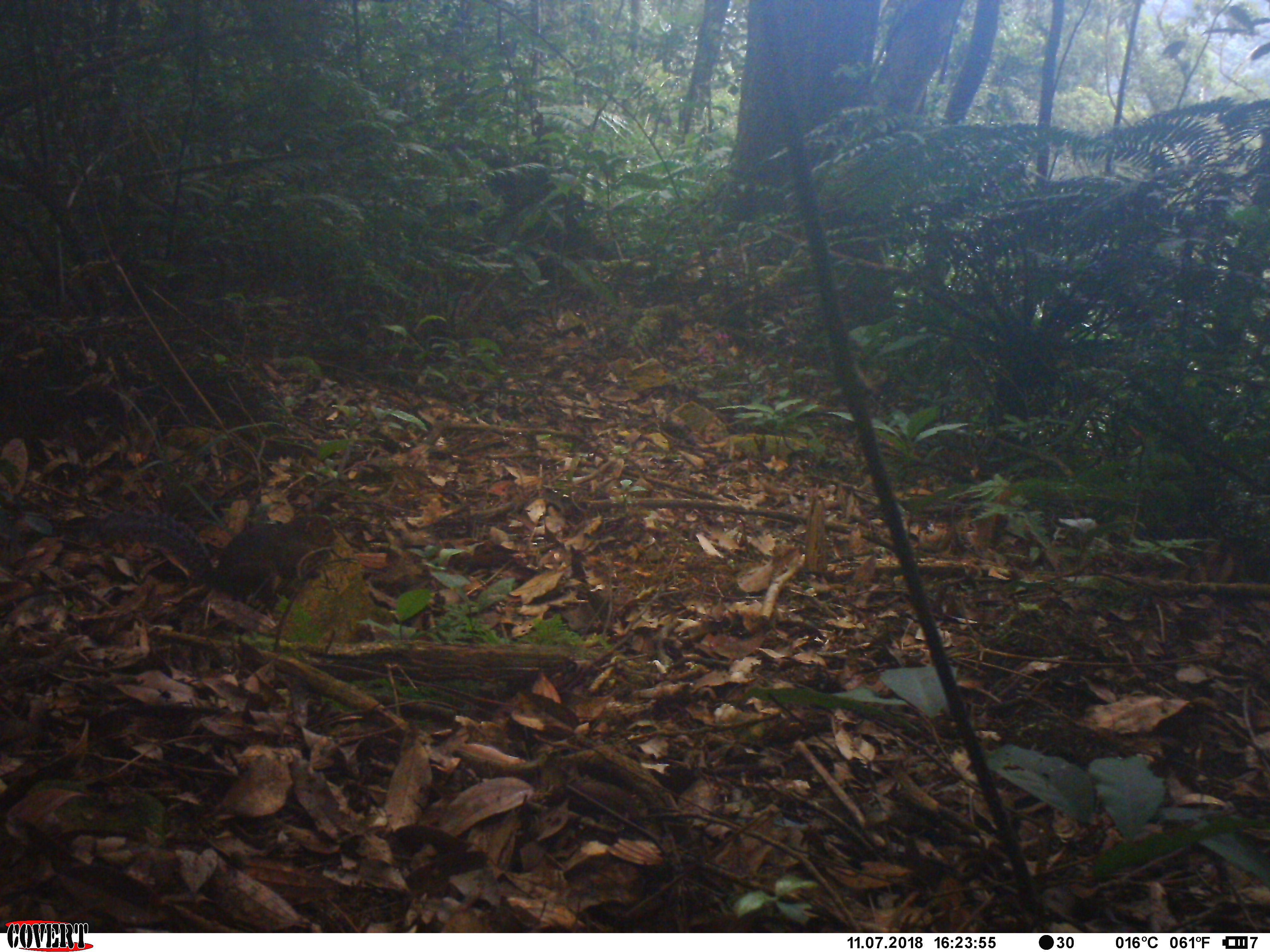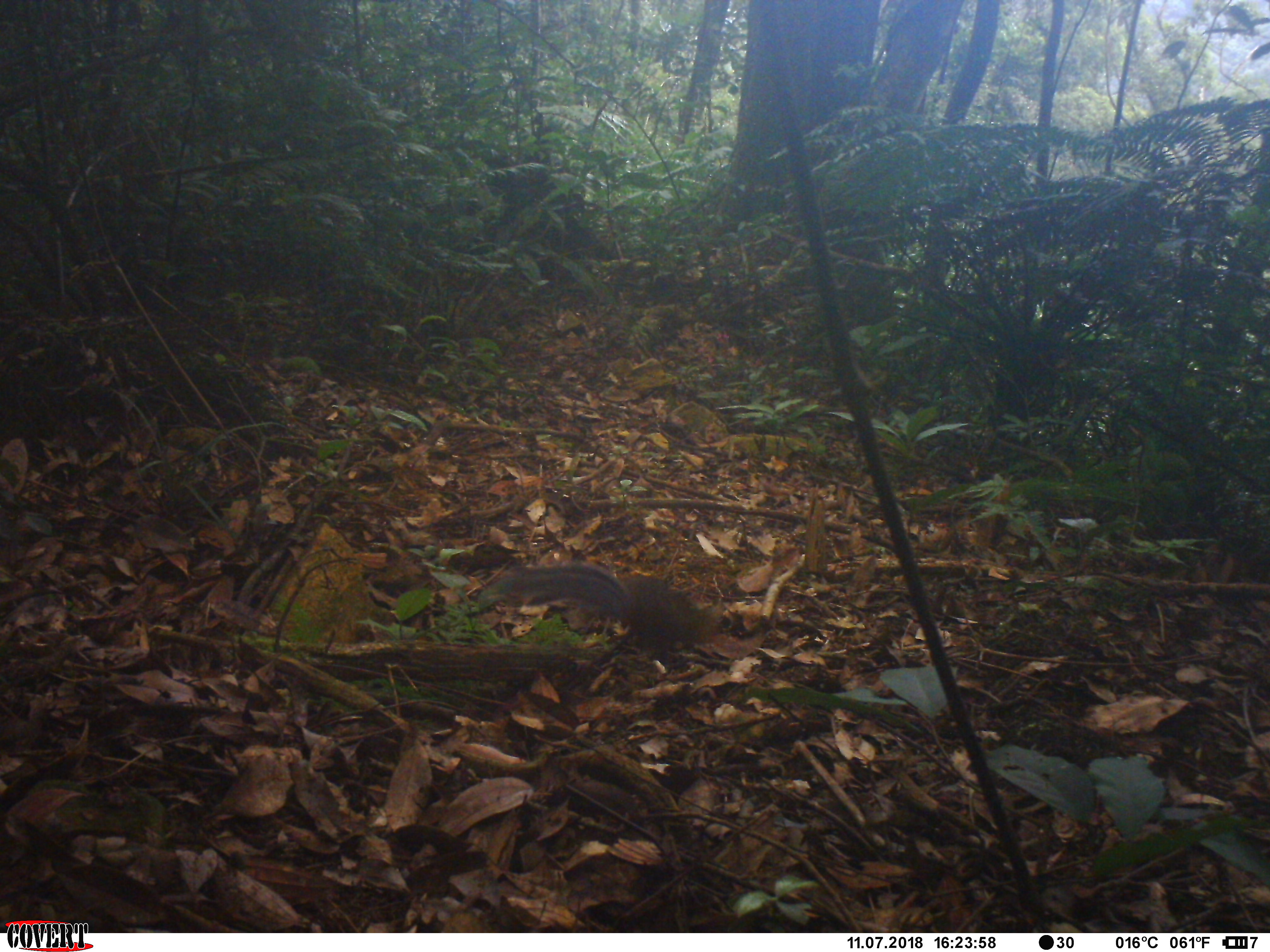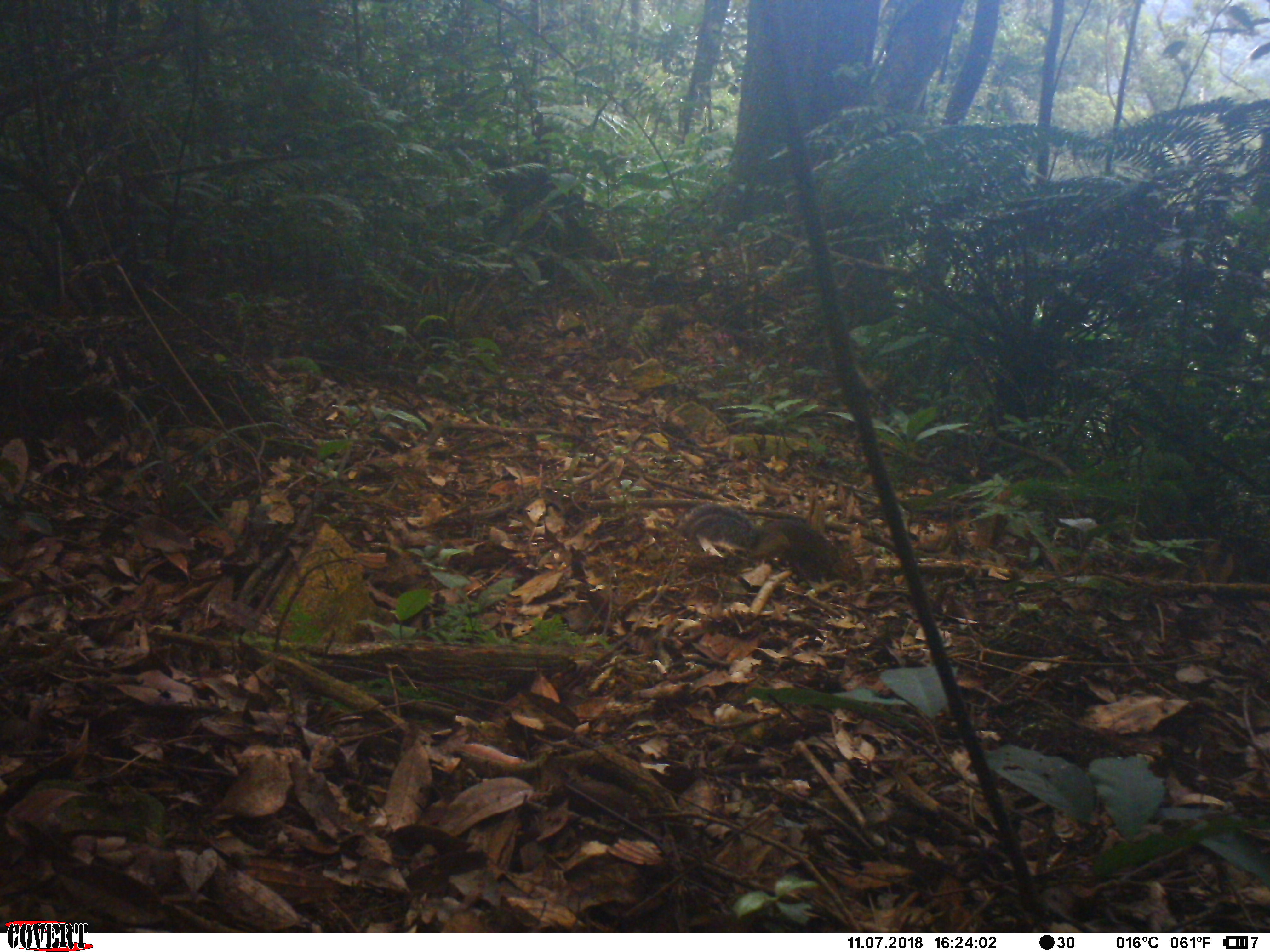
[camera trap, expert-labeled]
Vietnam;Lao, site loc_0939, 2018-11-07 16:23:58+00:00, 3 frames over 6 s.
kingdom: Animalia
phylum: Chordata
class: Mammalia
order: Rodentia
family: Sciuridae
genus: Dremomys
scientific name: Dremomys rufigenis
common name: red-cheeked squirrel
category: red cheeked squirrel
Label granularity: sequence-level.